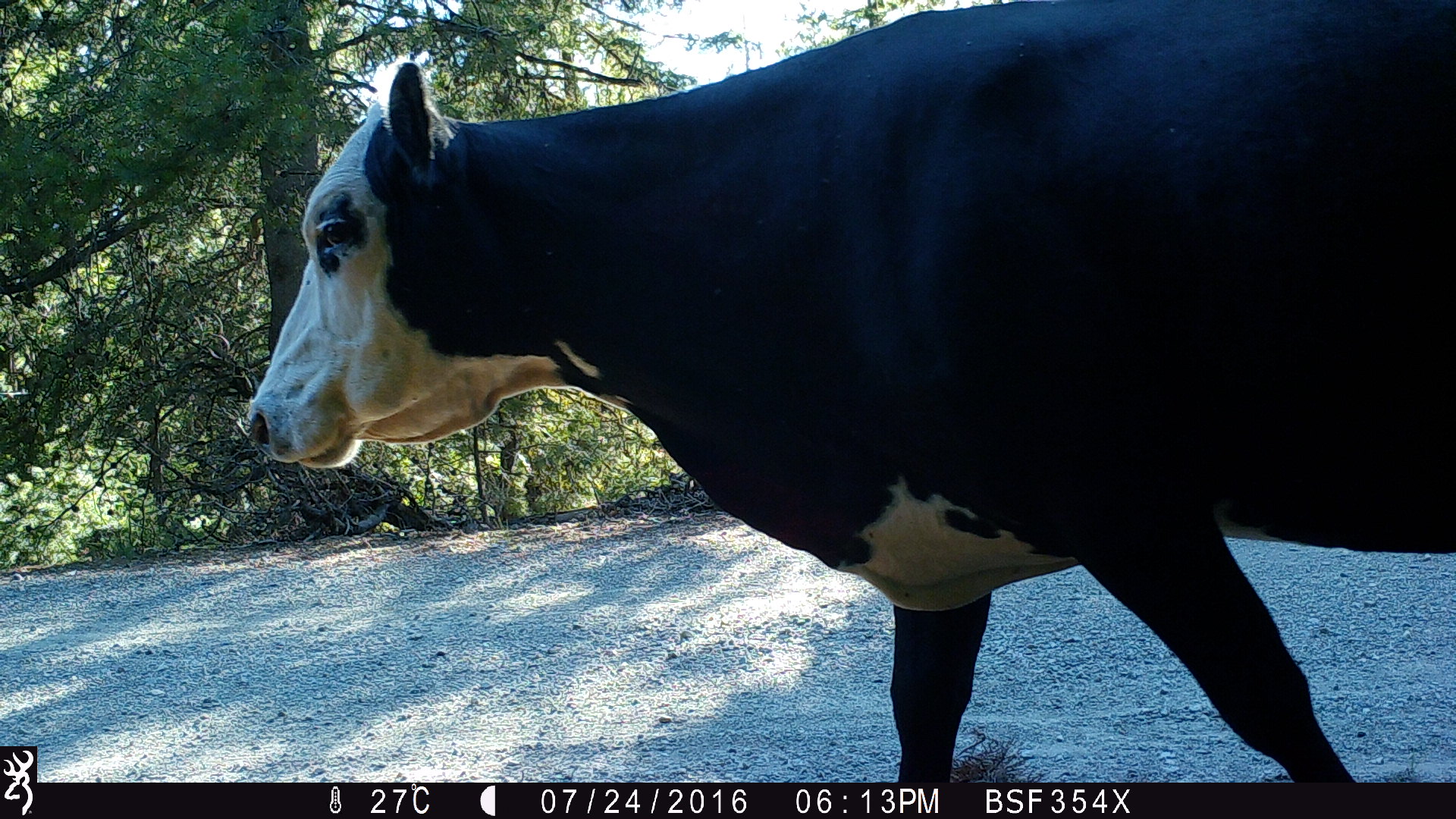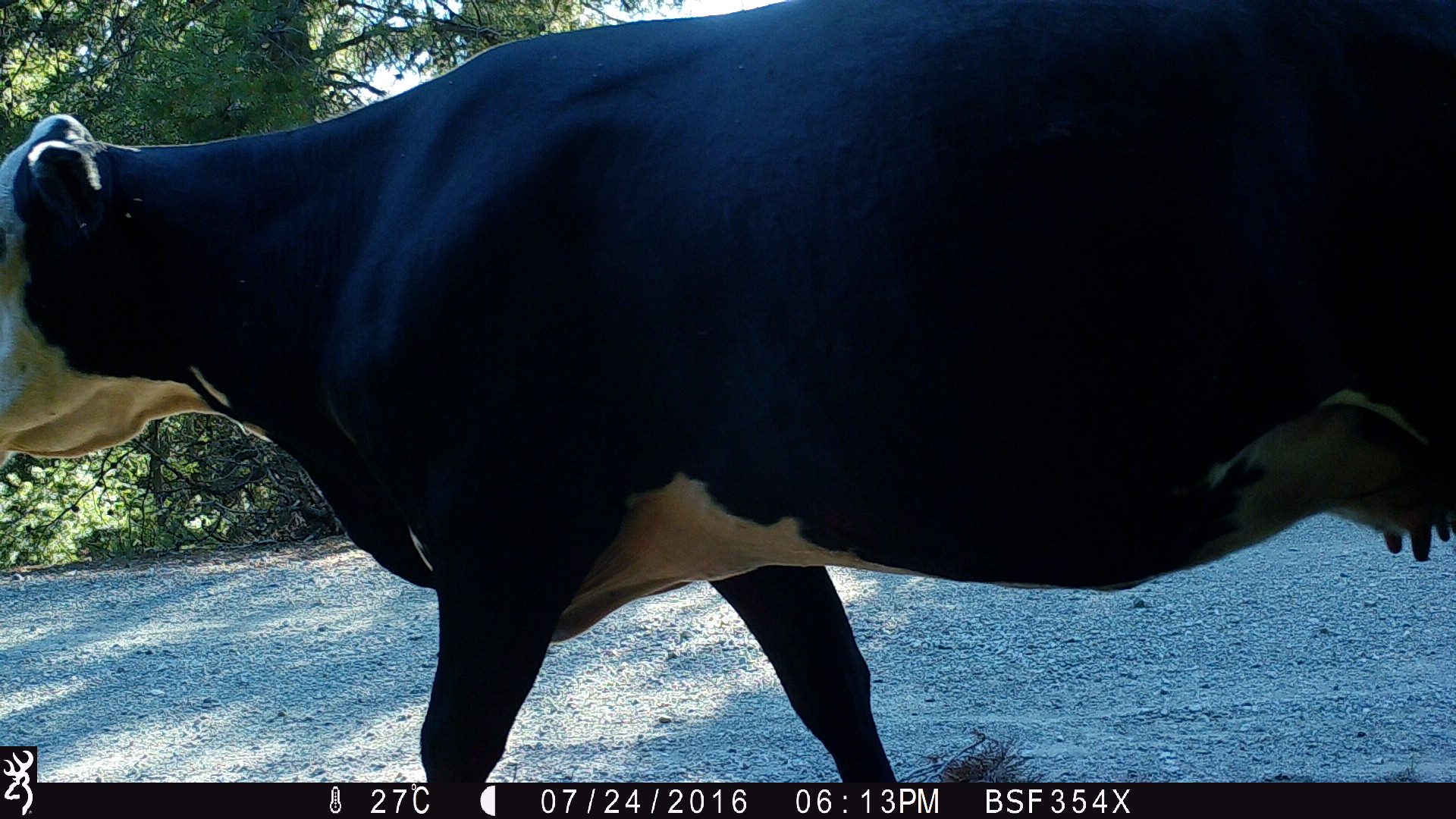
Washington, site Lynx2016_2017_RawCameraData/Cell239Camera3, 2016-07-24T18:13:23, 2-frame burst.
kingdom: Animalia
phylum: Chordata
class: Mammalia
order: Artiodactyla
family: Bovidae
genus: Bos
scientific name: Bos taurus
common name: domestic cattle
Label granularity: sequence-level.